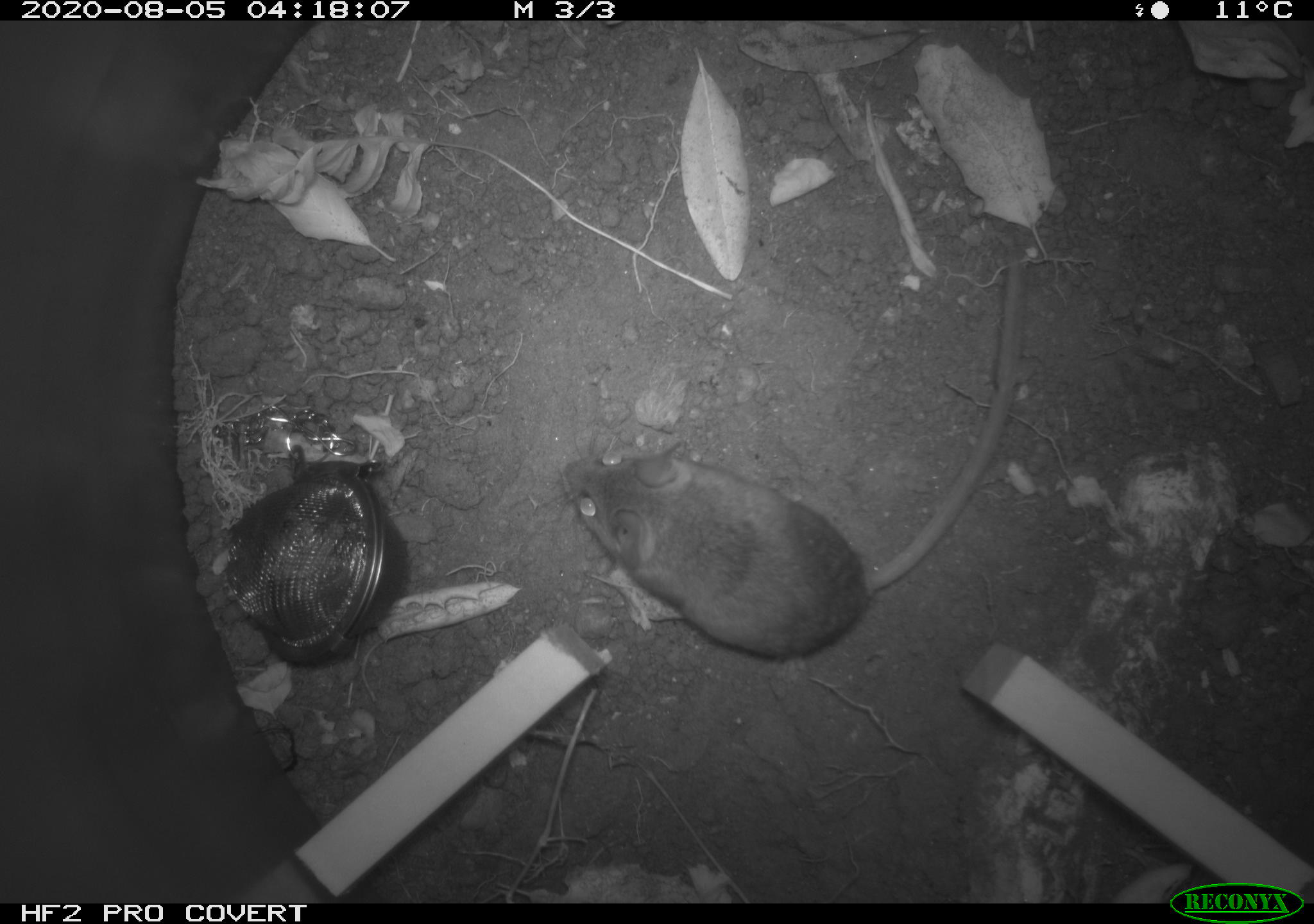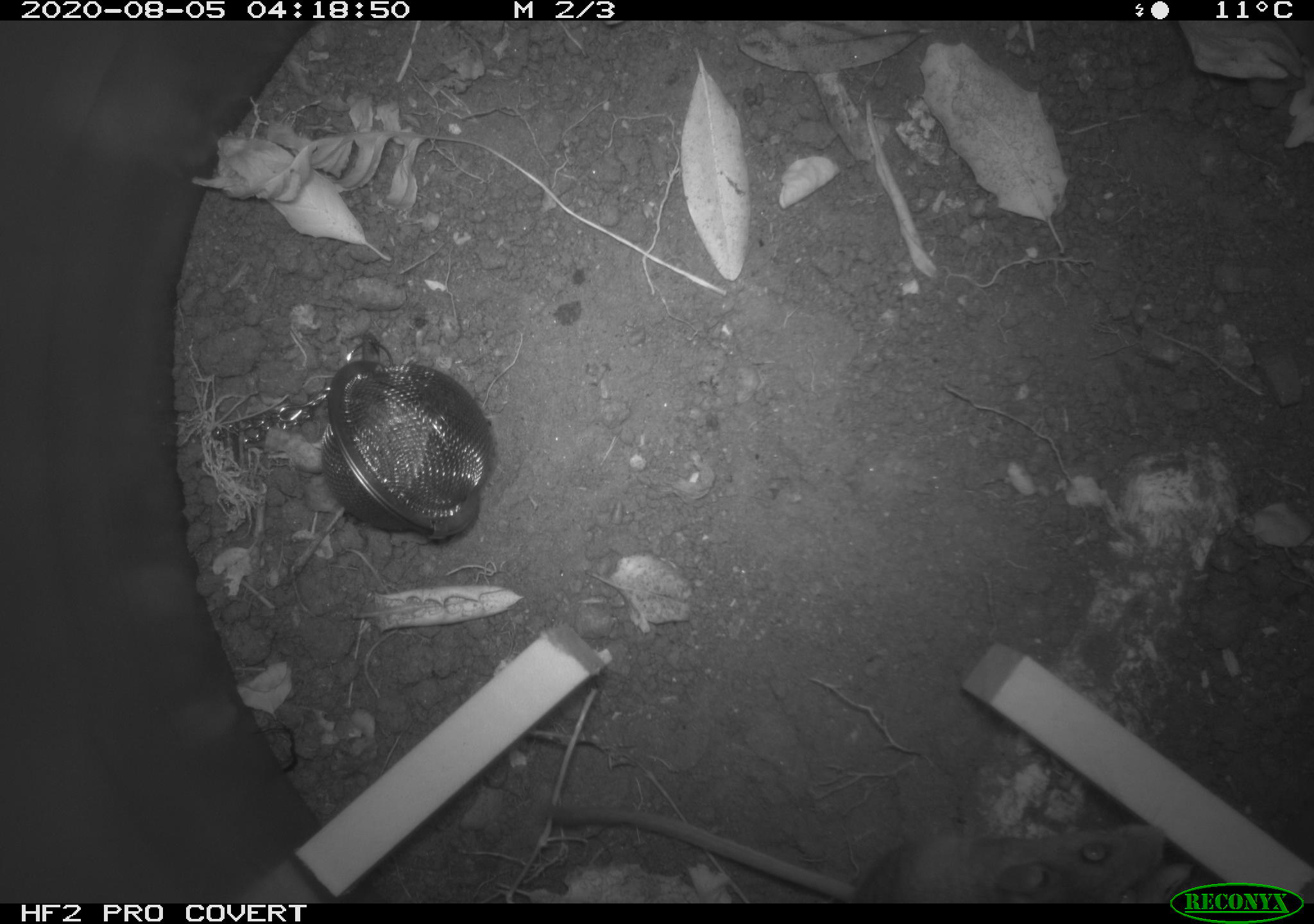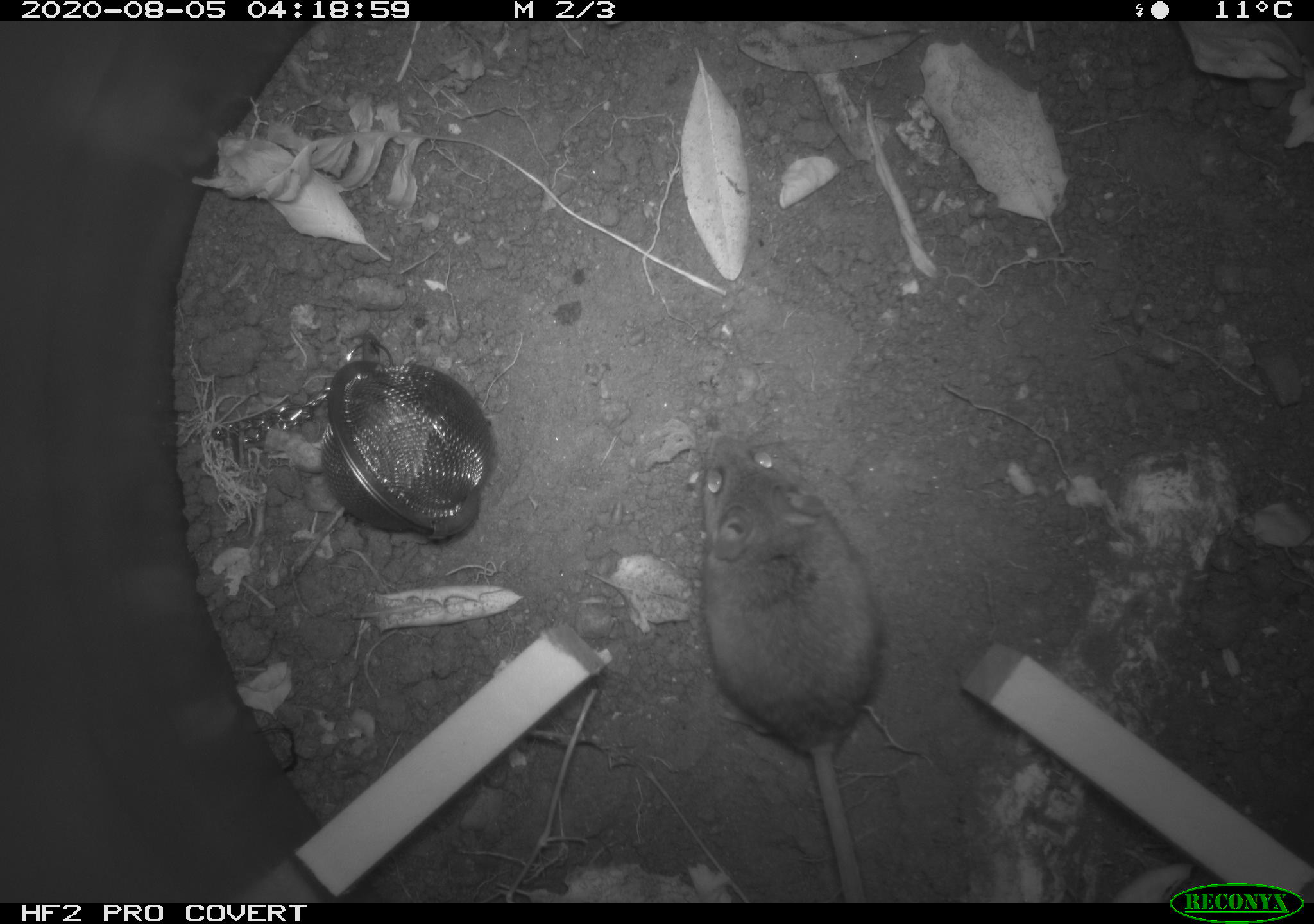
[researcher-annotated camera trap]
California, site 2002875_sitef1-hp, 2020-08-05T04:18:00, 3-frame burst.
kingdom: Animalia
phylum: Chordata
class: Mammalia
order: Rodentia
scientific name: Rodentia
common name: rodent